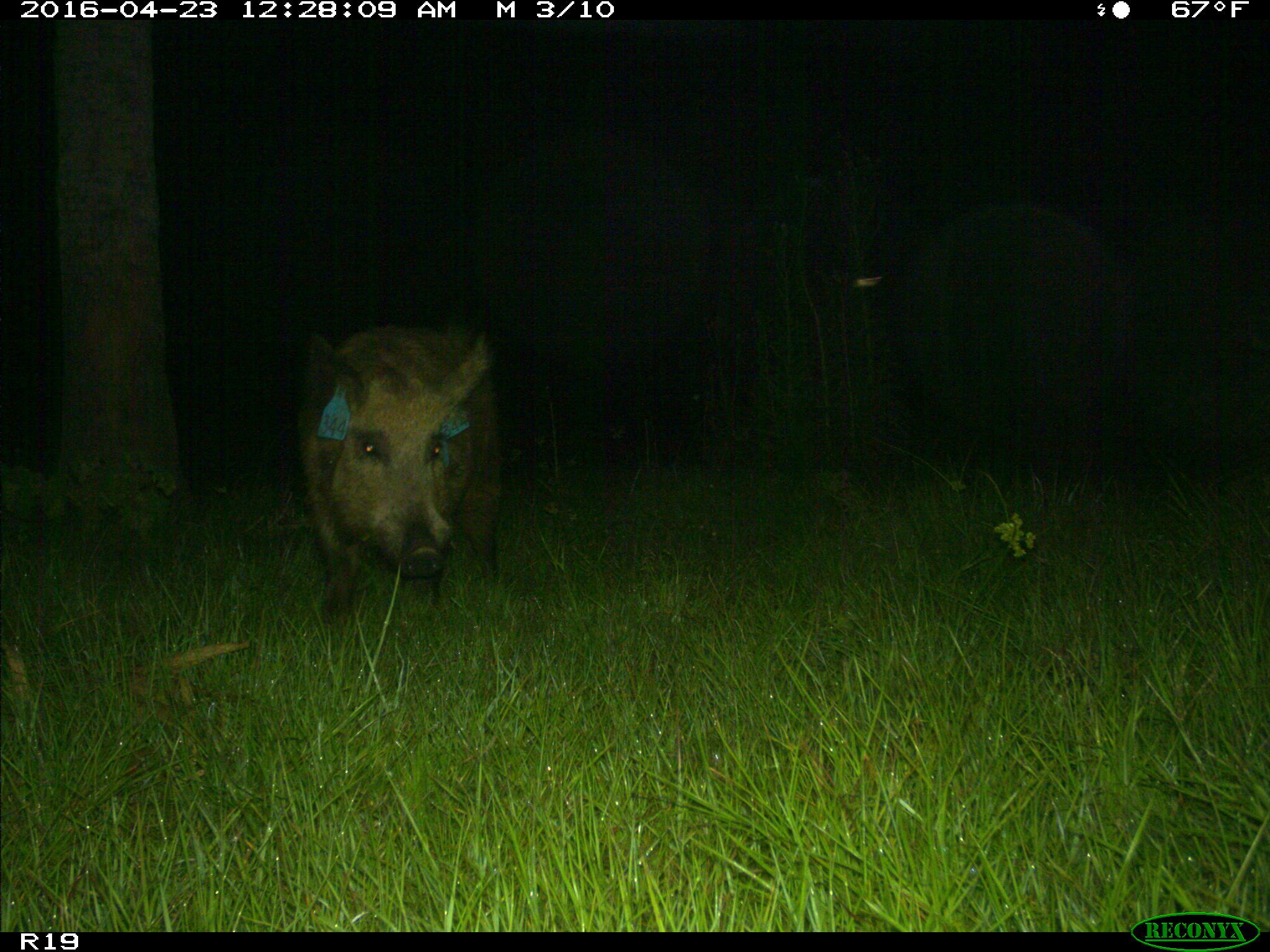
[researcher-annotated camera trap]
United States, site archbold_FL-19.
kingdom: Animalia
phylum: Chordata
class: Mammalia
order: Artiodactyla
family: Suidae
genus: Sus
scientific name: Sus scrofa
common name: wild boar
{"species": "Sus scrofa (wild boar)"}